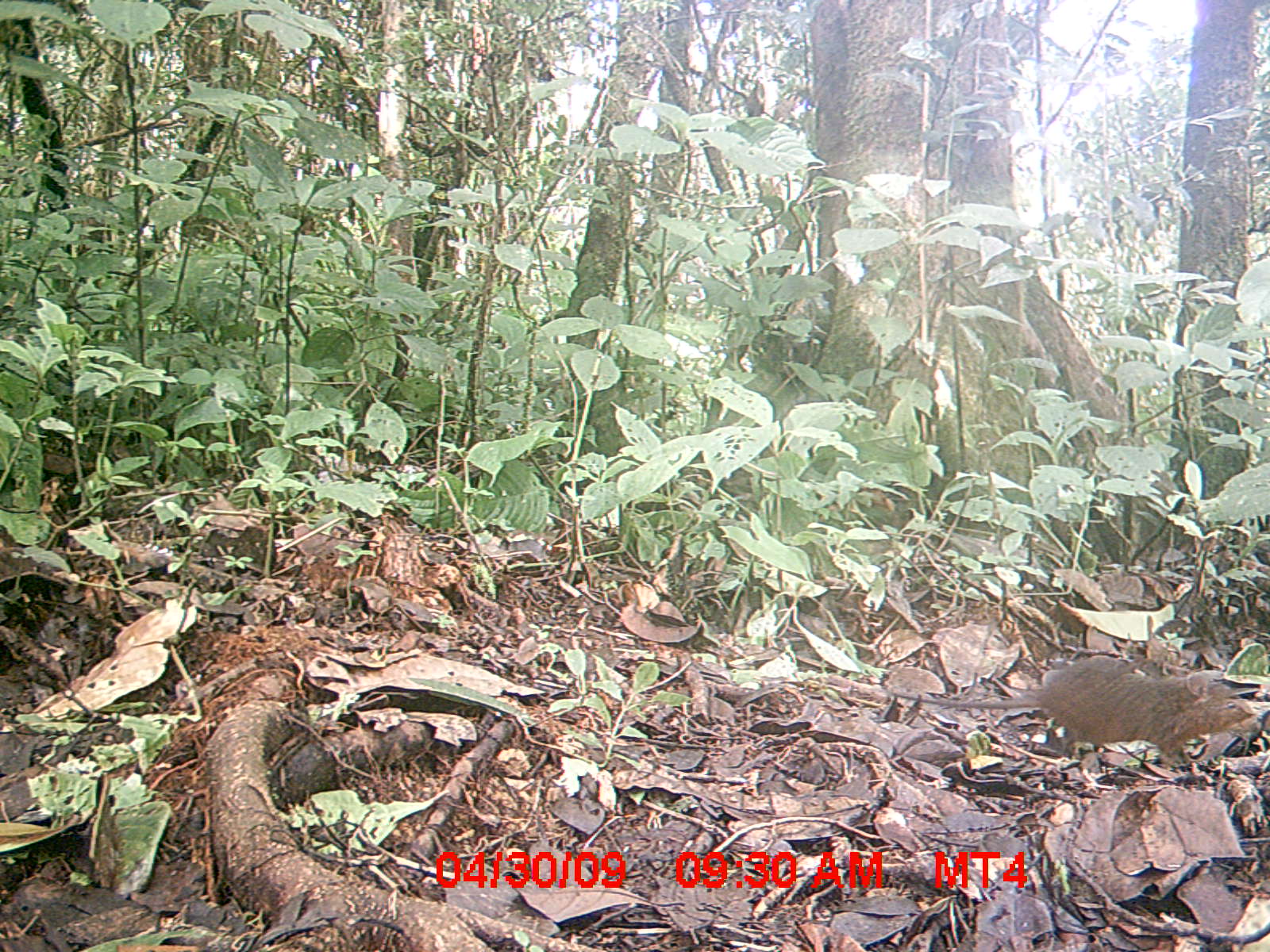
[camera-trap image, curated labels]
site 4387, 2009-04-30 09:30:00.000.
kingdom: Animalia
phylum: Chordata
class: Mammalia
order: Rodentia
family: Nesomyidae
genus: Nesomys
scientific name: Nesomys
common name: nesomys rodents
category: nesomys sp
Nesomys sp (nesomys rodents) (Nesomys), count 1.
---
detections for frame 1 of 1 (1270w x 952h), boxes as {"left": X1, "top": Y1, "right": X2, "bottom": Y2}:
nesomys sp: {"left": 876, "top": 654, "right": 1257, "bottom": 761}